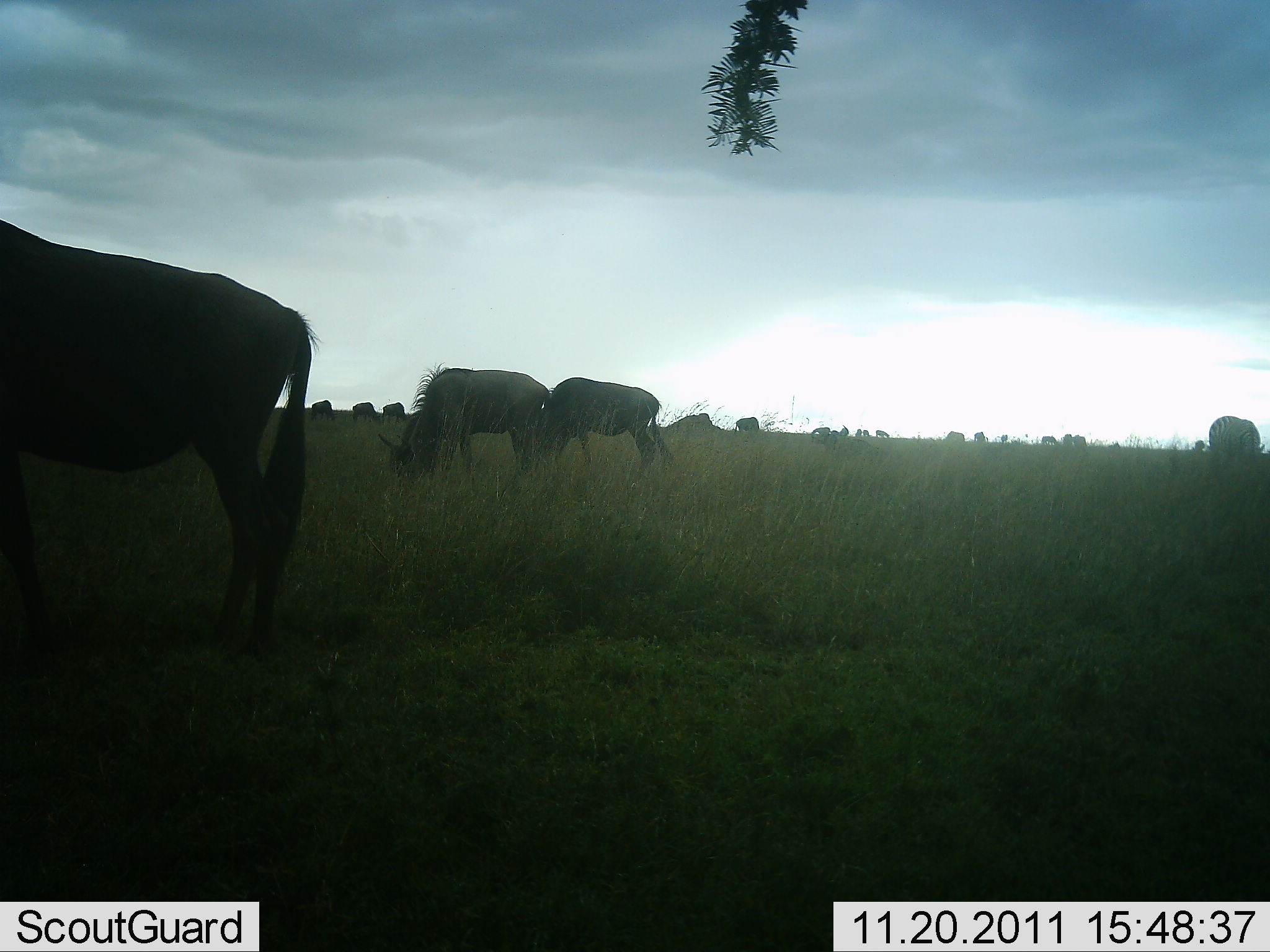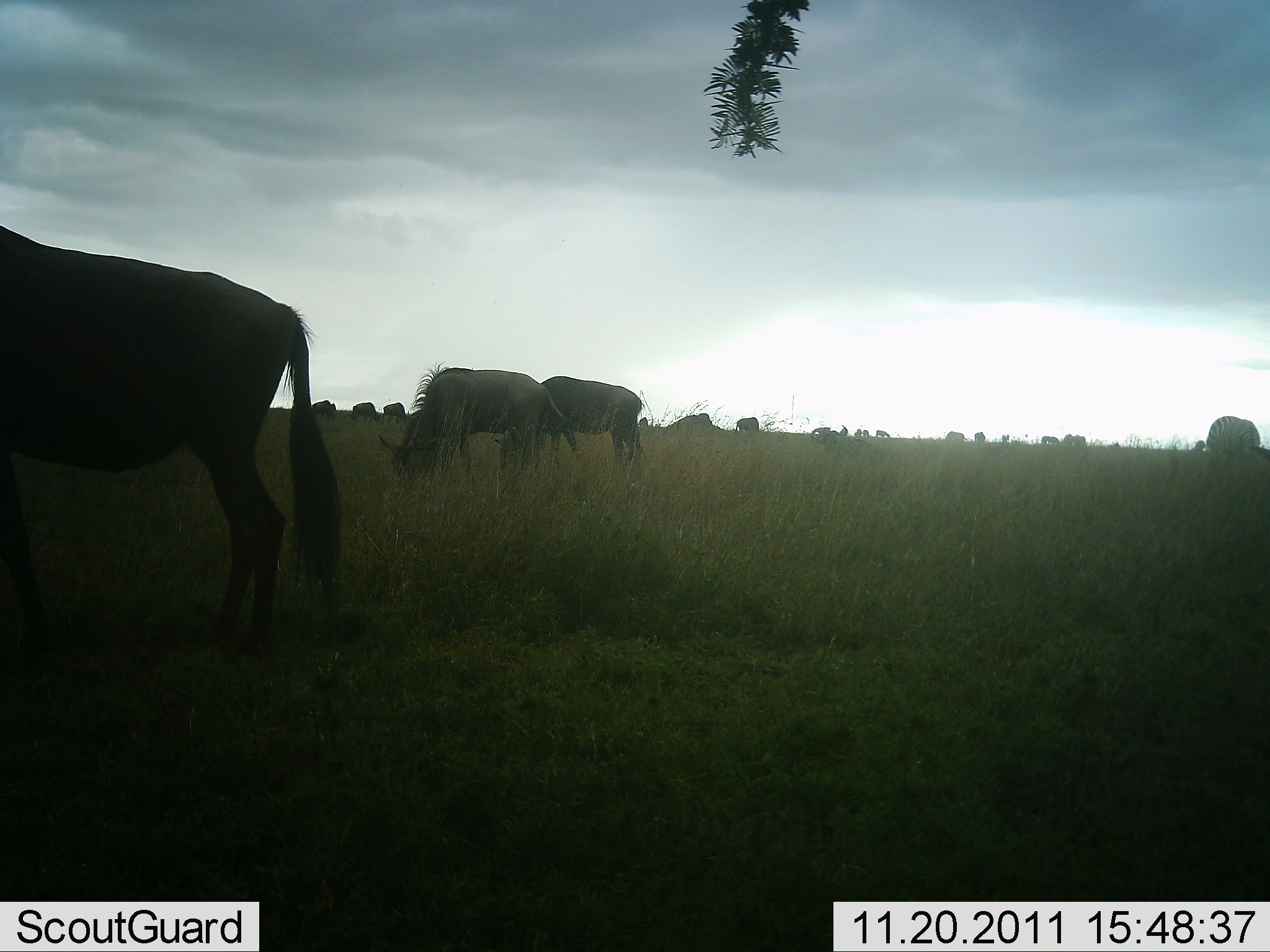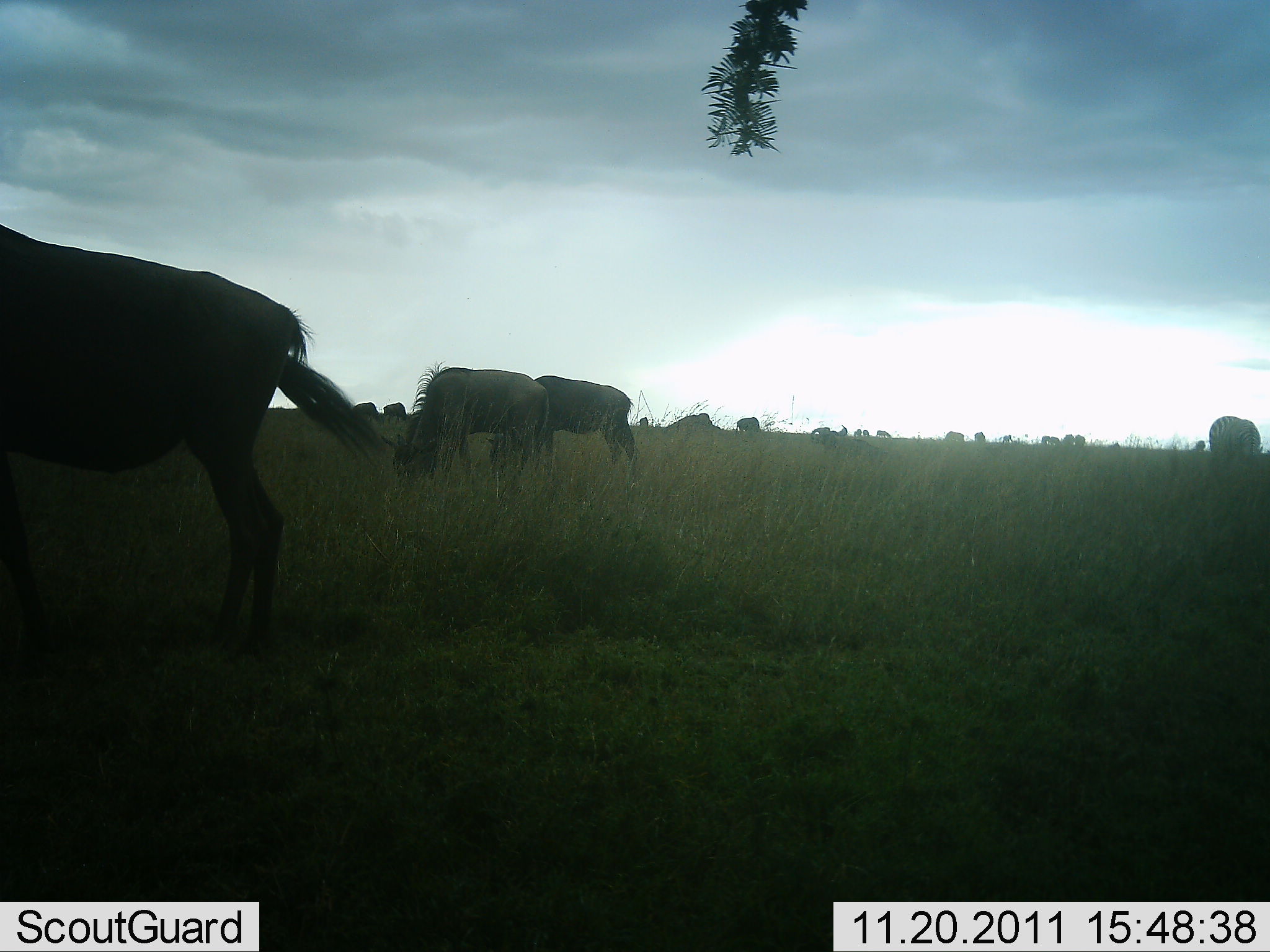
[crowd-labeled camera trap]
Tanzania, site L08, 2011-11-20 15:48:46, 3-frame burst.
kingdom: Animalia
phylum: Chordata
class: Mammalia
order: Artiodactyla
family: Bovidae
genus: Connochaetes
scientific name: Connochaetes taurinus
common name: blue wildebeest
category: wildebeest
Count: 11-50.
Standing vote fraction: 35%.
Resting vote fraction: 0%.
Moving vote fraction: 12%.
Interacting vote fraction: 0%.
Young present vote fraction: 0%.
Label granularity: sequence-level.